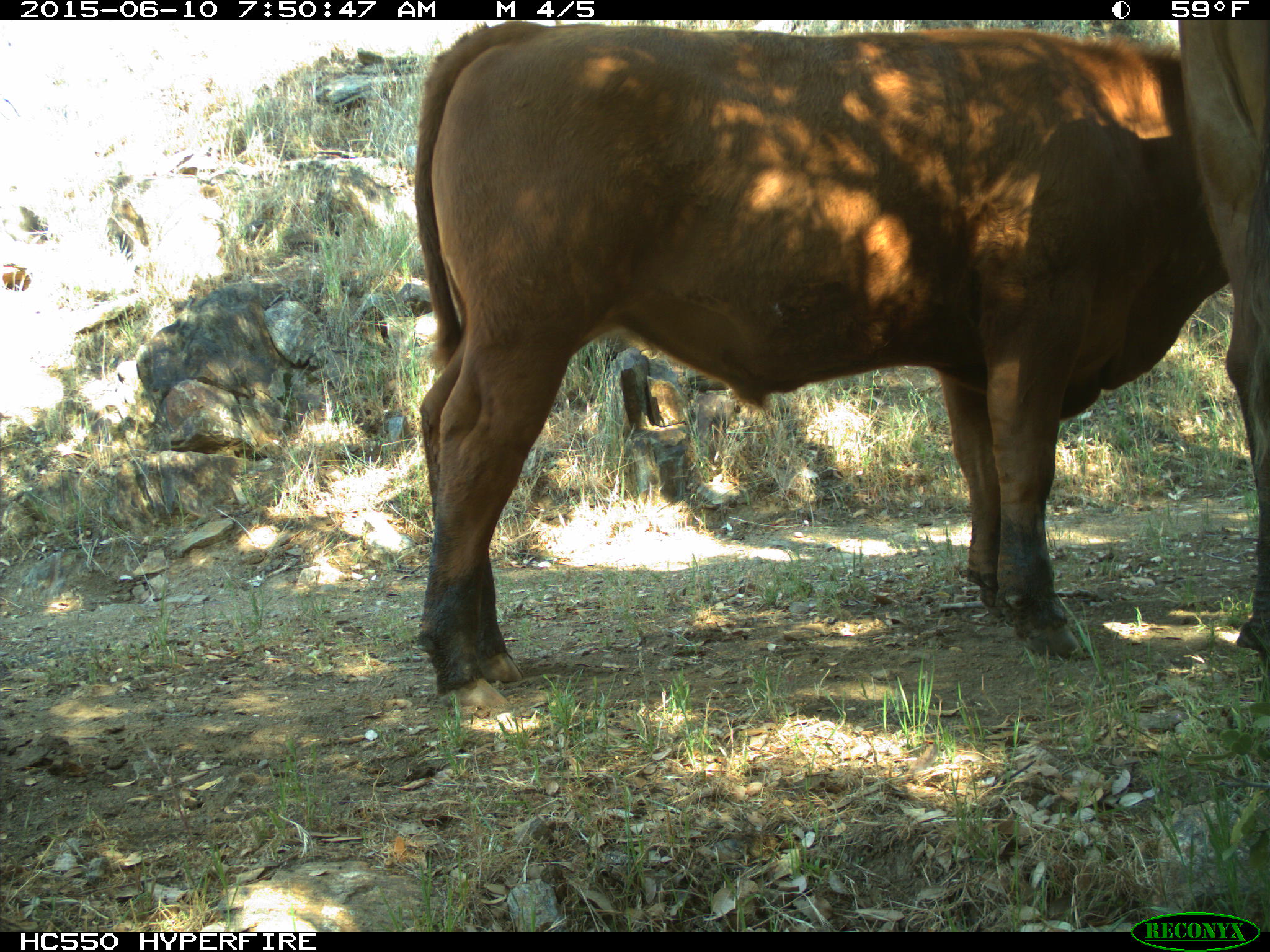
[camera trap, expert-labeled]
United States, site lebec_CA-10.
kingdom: Animalia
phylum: Chordata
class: Mammalia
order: Artiodactyla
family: Bovidae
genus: Bos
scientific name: Bos taurus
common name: domestic cow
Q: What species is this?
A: Bos taurus (domestic cow).